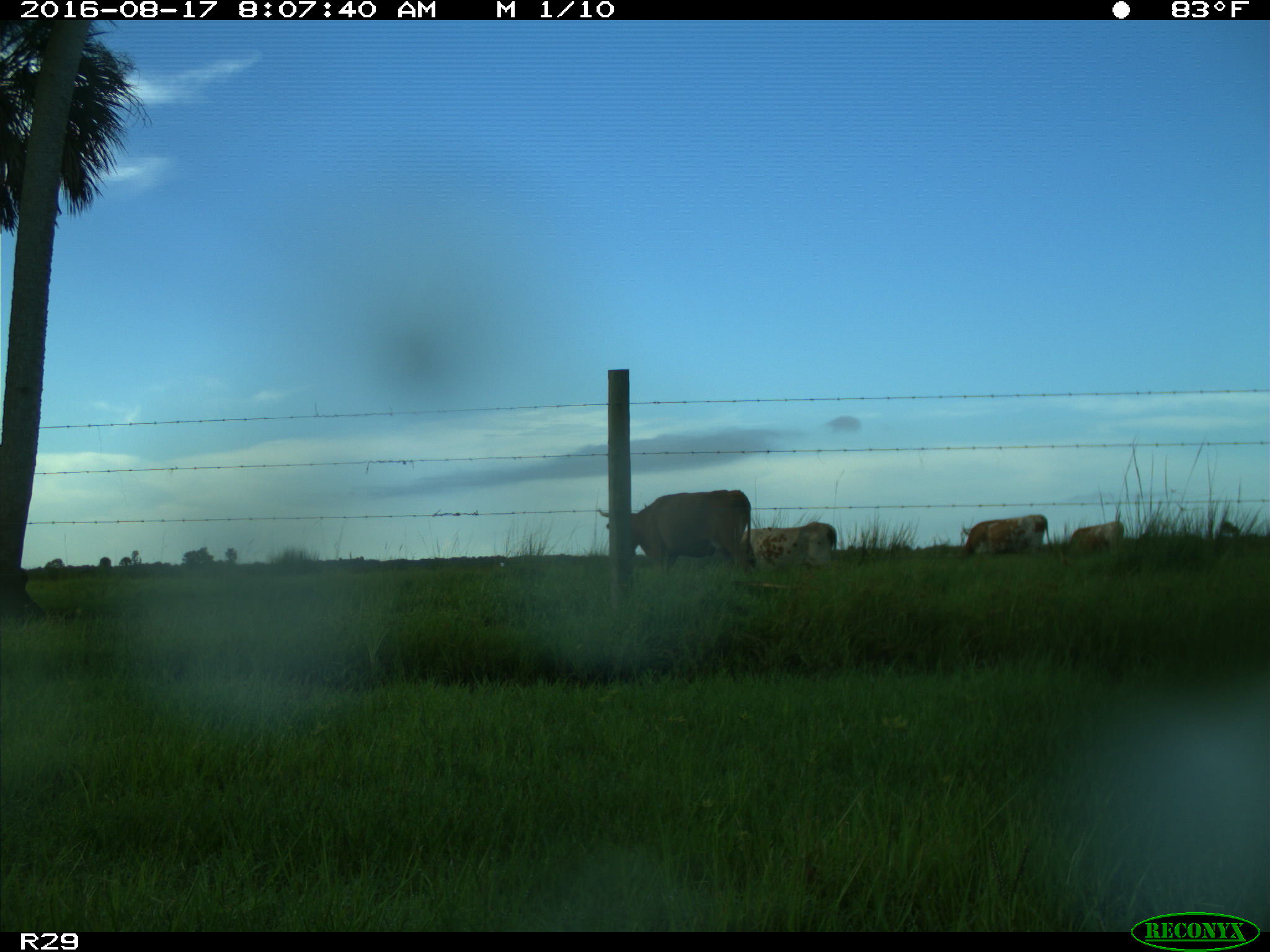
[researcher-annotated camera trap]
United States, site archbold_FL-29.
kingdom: Animalia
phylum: Chordata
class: Mammalia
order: Artiodactyla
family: Bovidae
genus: Bos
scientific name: Bos taurus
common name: domestic cow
Bos taurus (domestic cow).